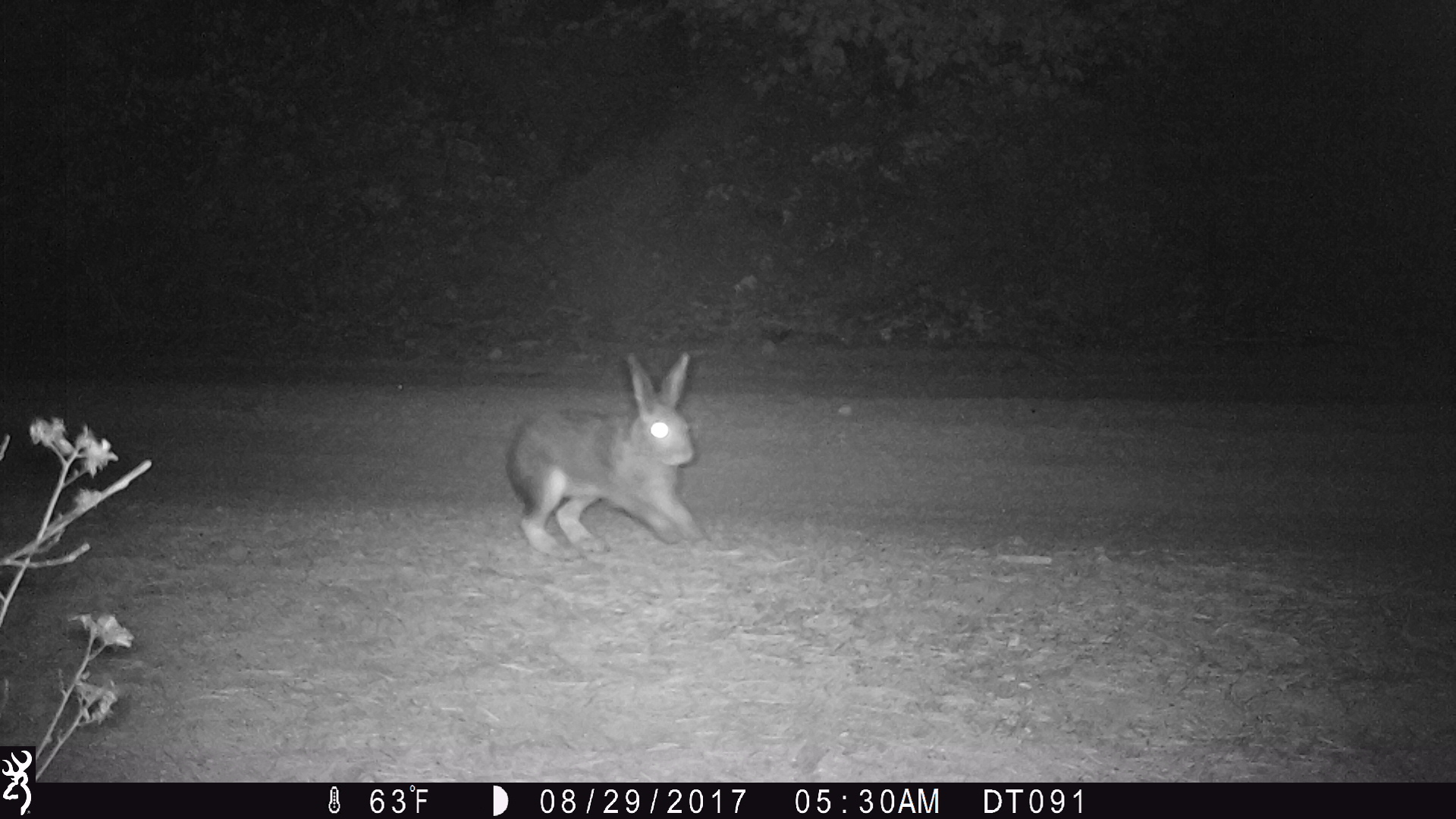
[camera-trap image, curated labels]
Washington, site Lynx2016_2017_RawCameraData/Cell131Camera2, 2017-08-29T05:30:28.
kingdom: Animalia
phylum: Chordata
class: Mammalia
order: Lagomorpha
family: Leporidae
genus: Lepus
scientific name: Lepus americanus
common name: snowshoe hare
Lepus americanus (snowshoe hare). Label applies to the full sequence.